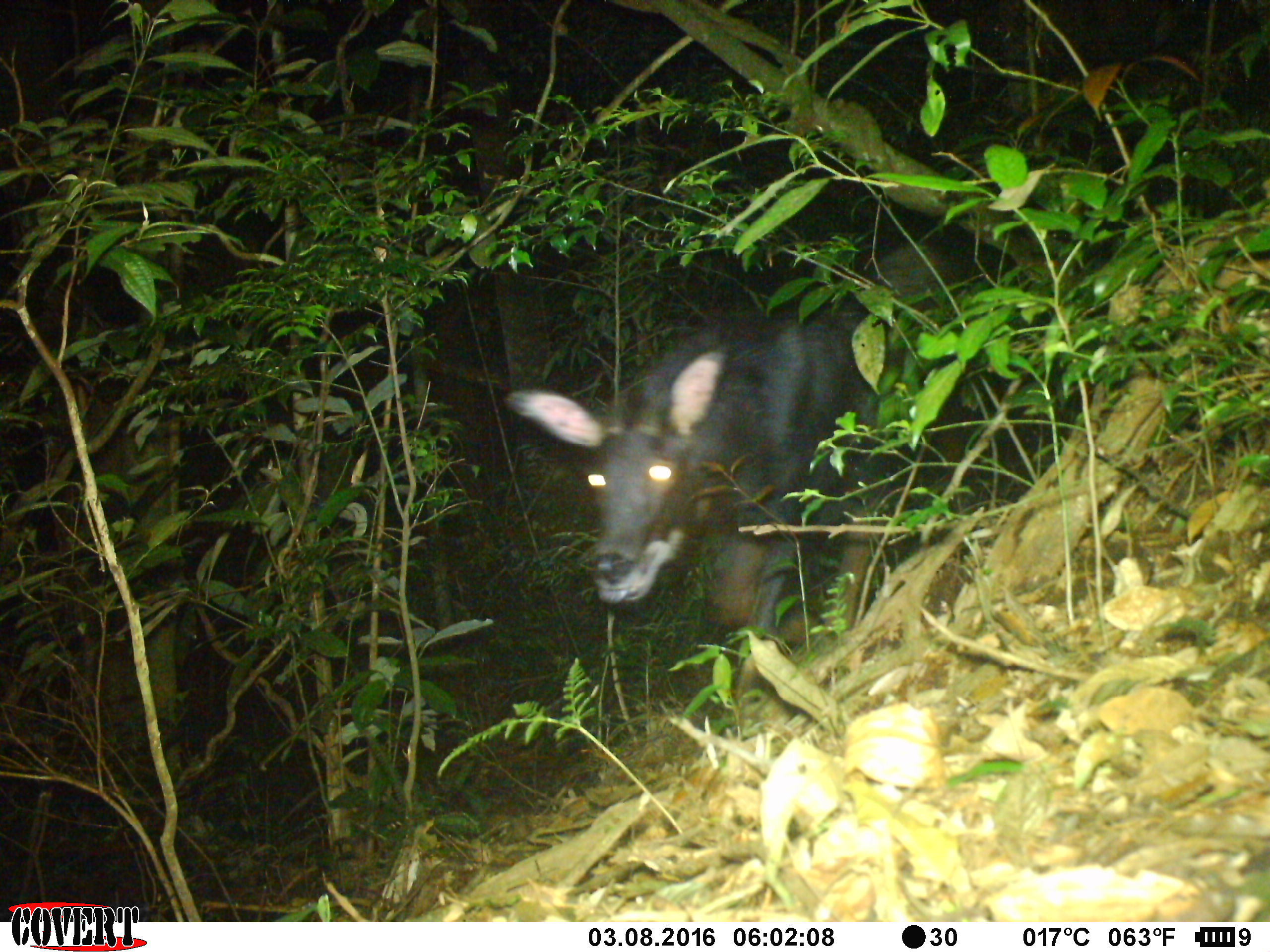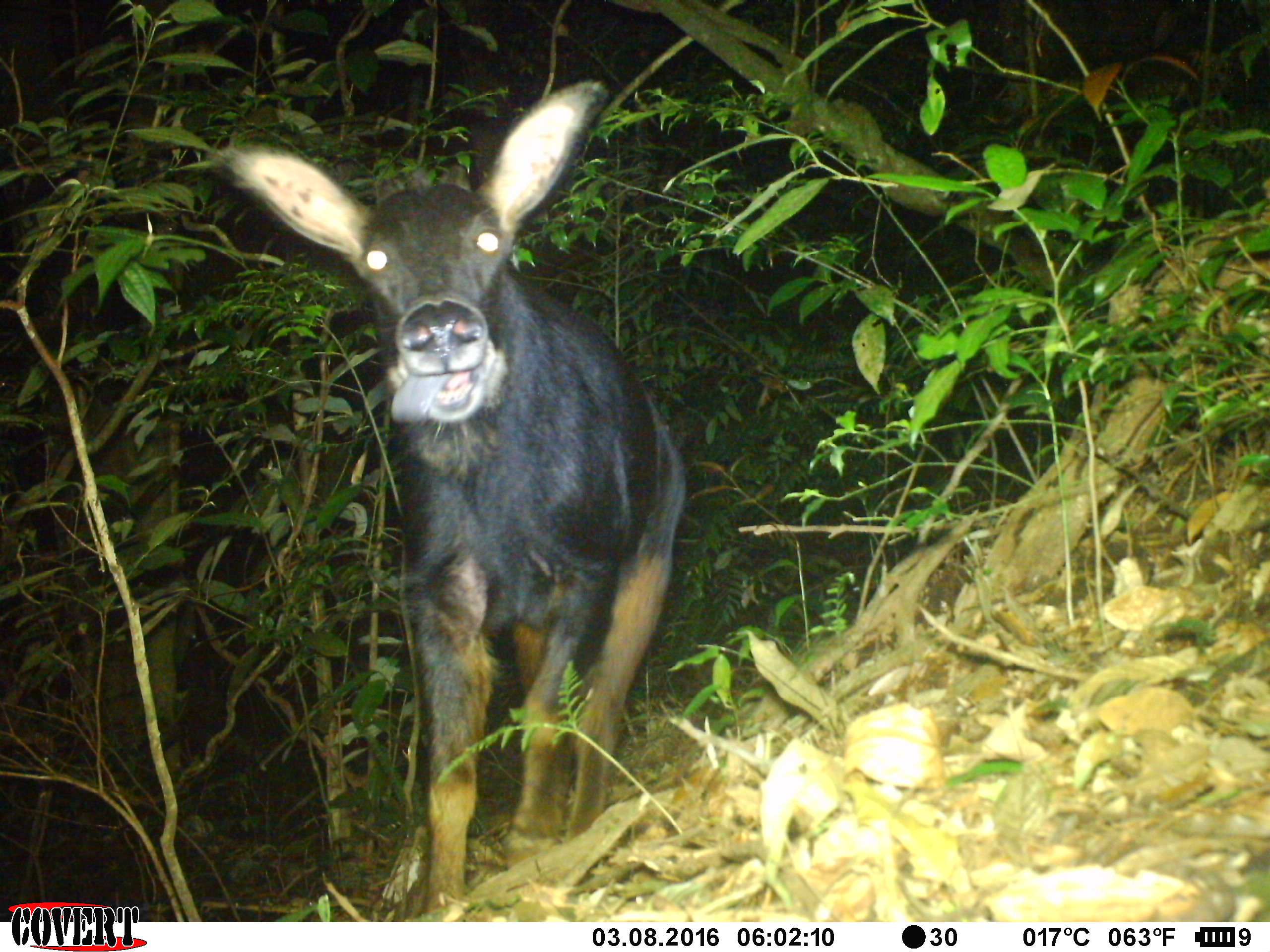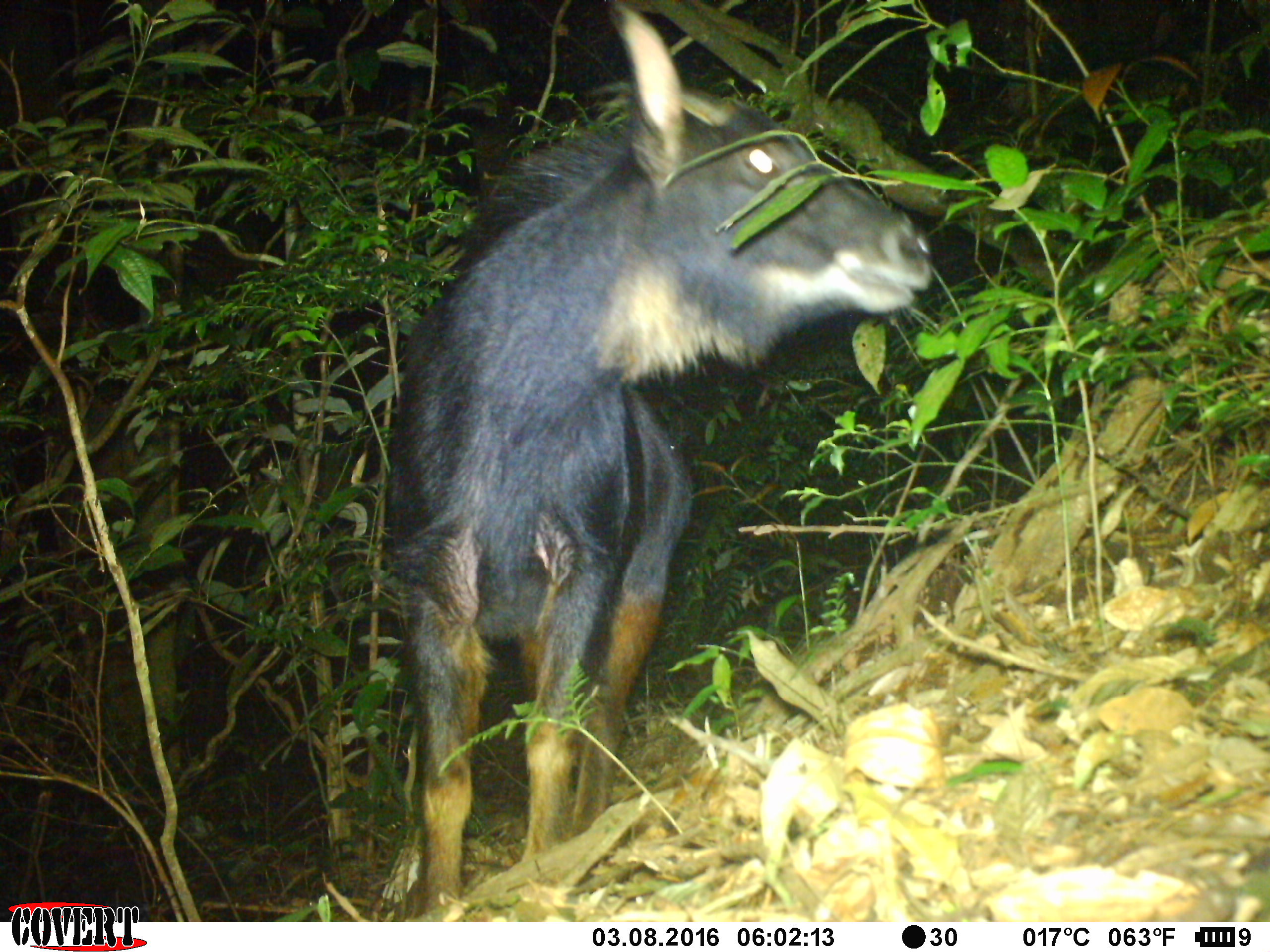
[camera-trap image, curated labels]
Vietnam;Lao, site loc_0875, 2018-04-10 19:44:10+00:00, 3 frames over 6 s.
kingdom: Animalia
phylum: Chordata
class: Mammalia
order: Artiodactyla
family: Bovidae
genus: Capricornis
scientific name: Capricornis sumatraensis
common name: chinese serow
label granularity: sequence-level